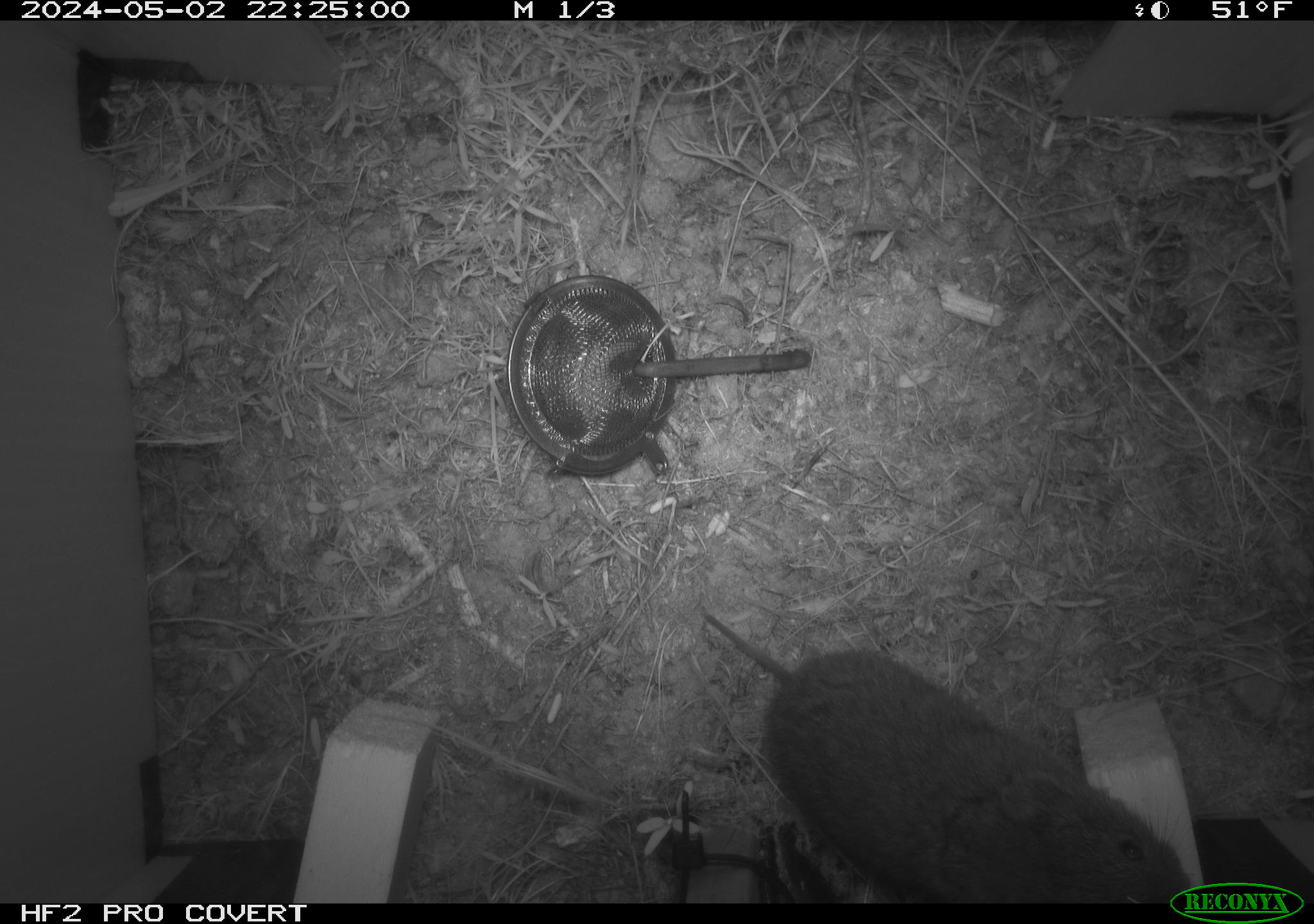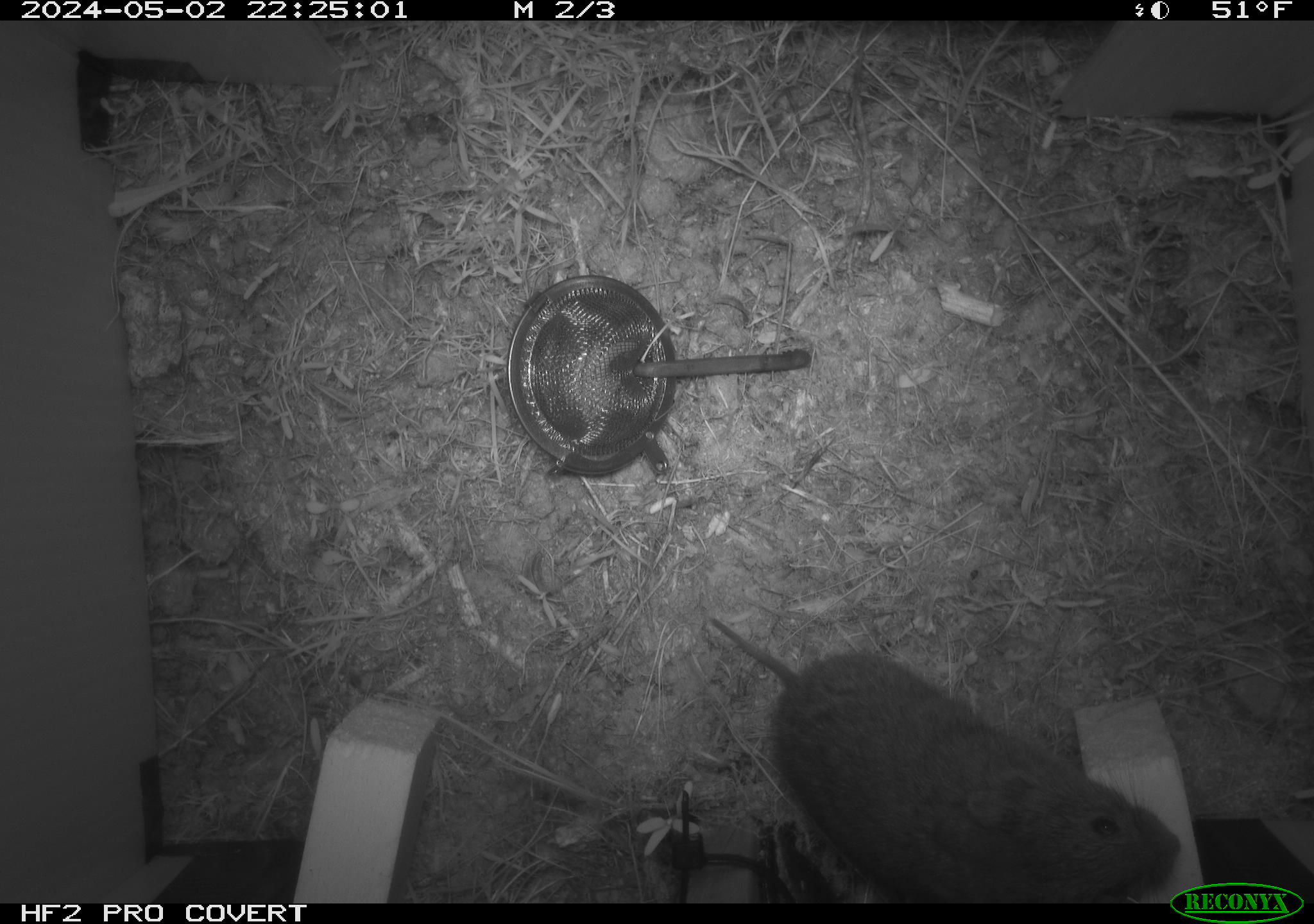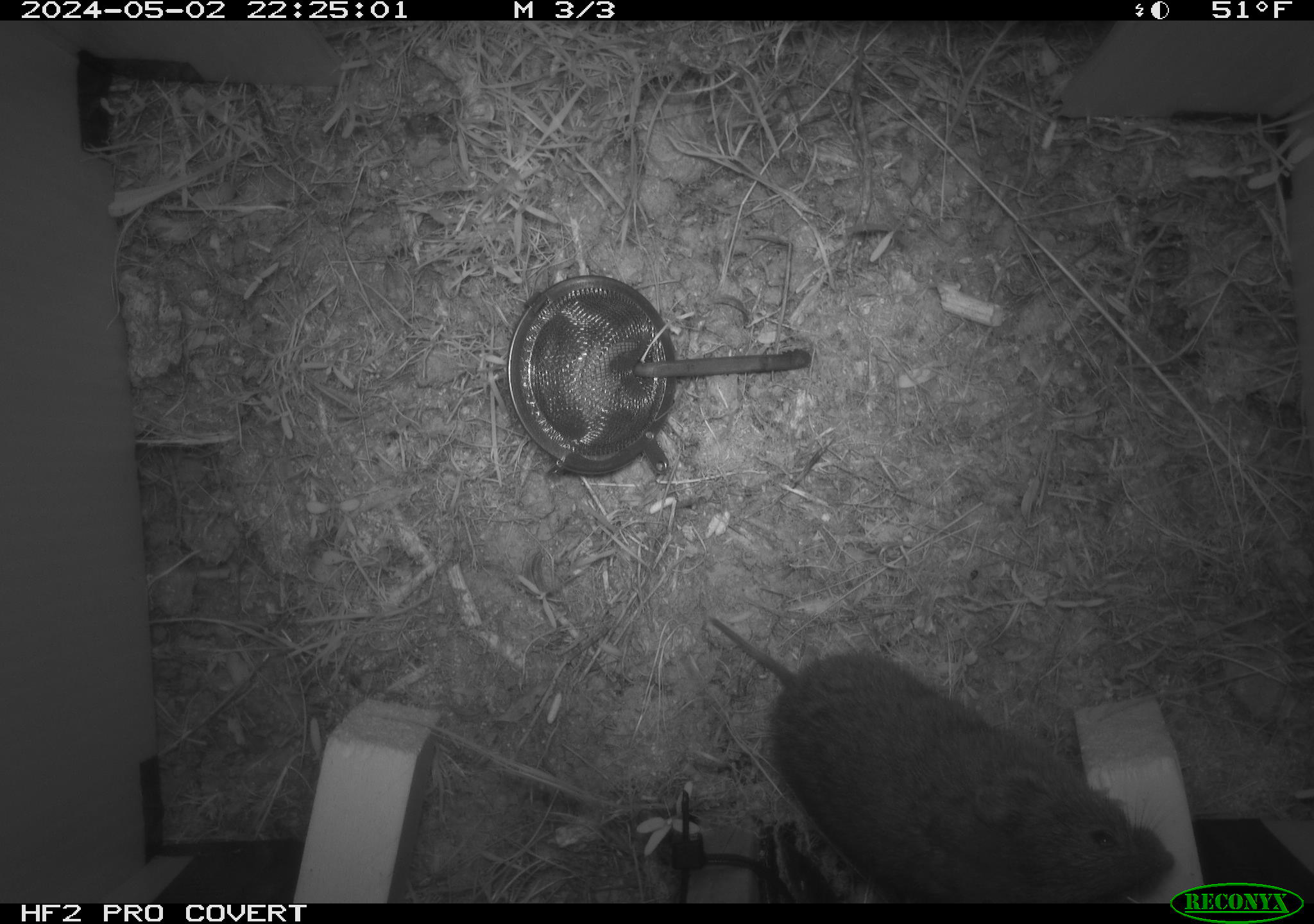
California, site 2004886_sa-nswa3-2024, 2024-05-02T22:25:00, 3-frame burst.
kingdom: Animalia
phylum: Chordata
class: Mammalia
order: Rodentia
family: Cricetidae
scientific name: Arvicolinae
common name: voles, lemmings, and muskrats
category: arvicolinae subfamily